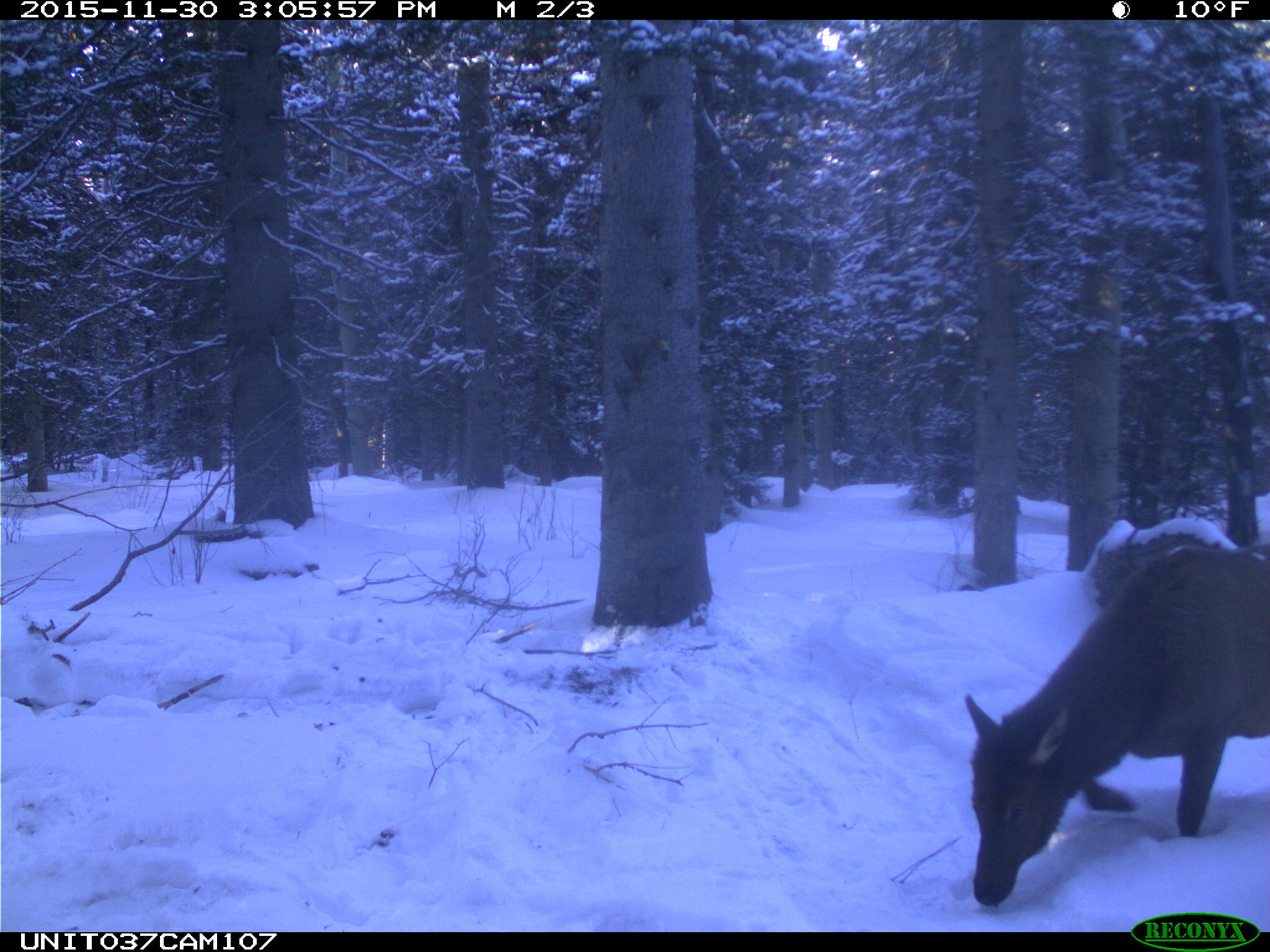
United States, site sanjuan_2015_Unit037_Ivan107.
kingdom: Animalia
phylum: Chordata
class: Mammalia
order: Artiodactyla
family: Cervidae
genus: Cervus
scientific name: Cervus elaphus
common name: red deer